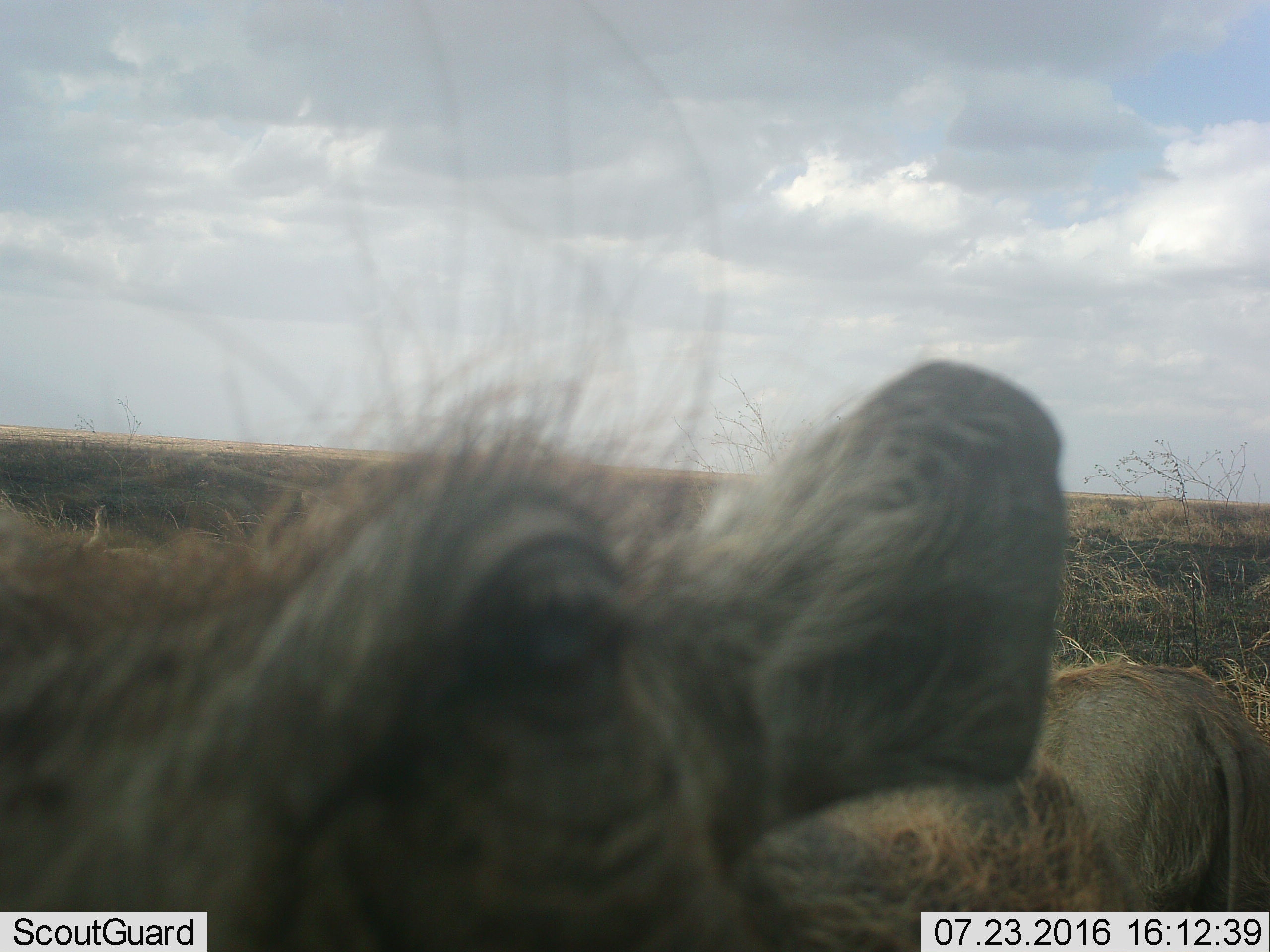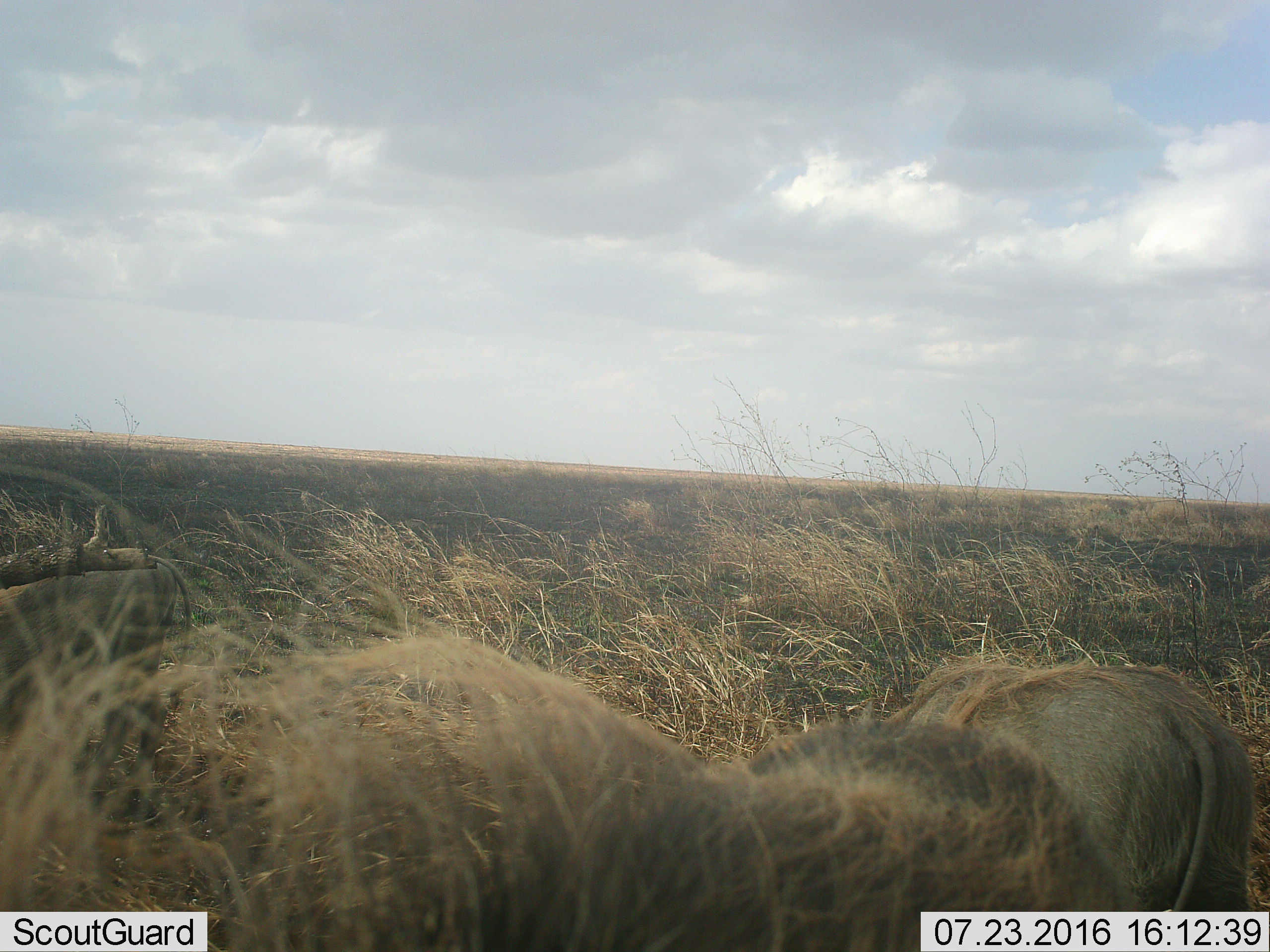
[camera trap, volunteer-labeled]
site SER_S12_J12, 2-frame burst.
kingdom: Animalia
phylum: Chordata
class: Mammalia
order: Artiodactyla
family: Suidae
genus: Phacochoerus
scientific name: Phacochoerus africanus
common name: warthog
Warthog (Phacochoerus africanus), count 2. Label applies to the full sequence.